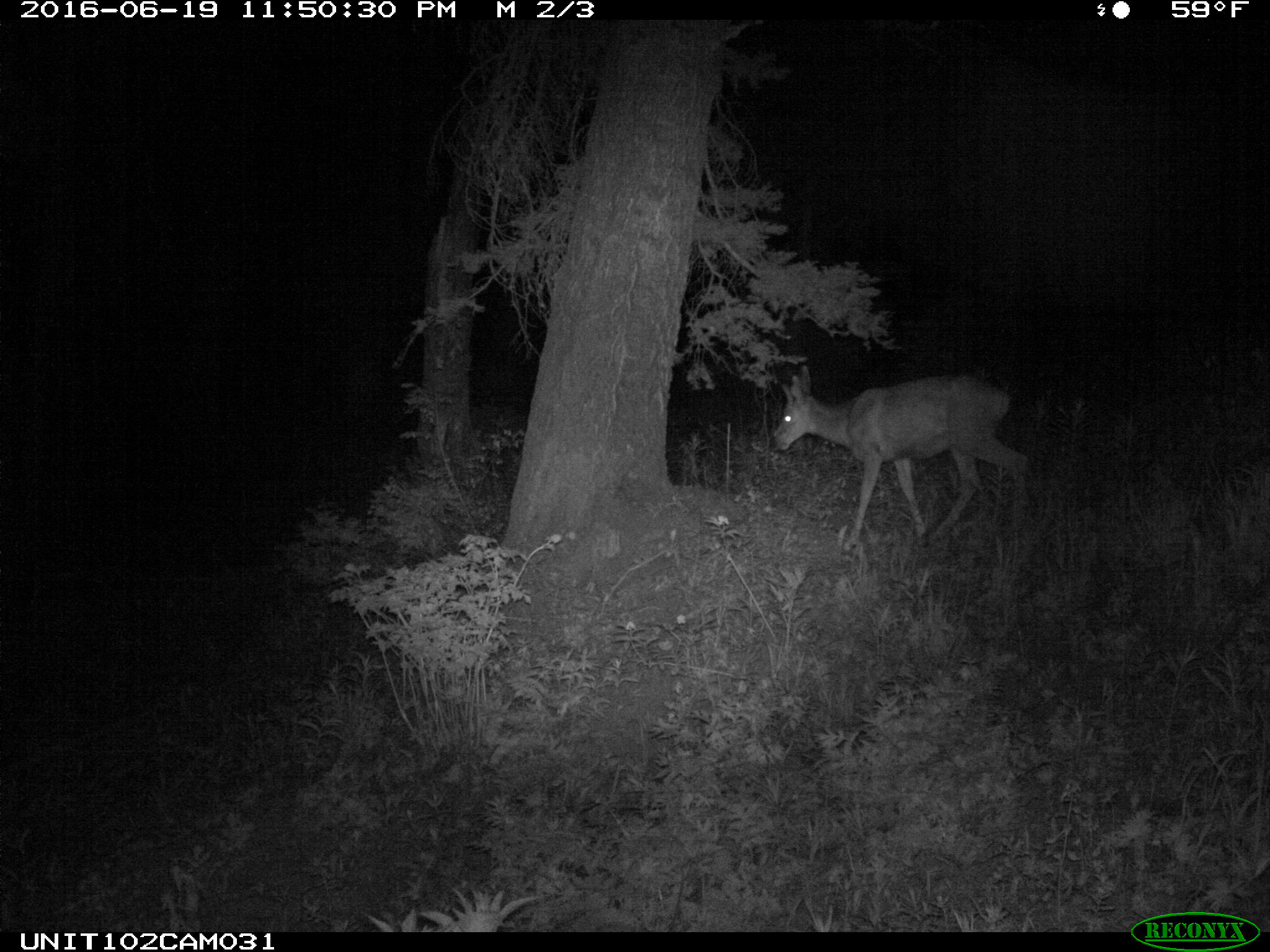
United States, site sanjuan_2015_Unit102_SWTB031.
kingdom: Animalia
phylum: Chordata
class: Mammalia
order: Artiodactyla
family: Cervidae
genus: Odocoileus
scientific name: Odocoileus hemionus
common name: mule deer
Odocoileus hemionus (mule deer).